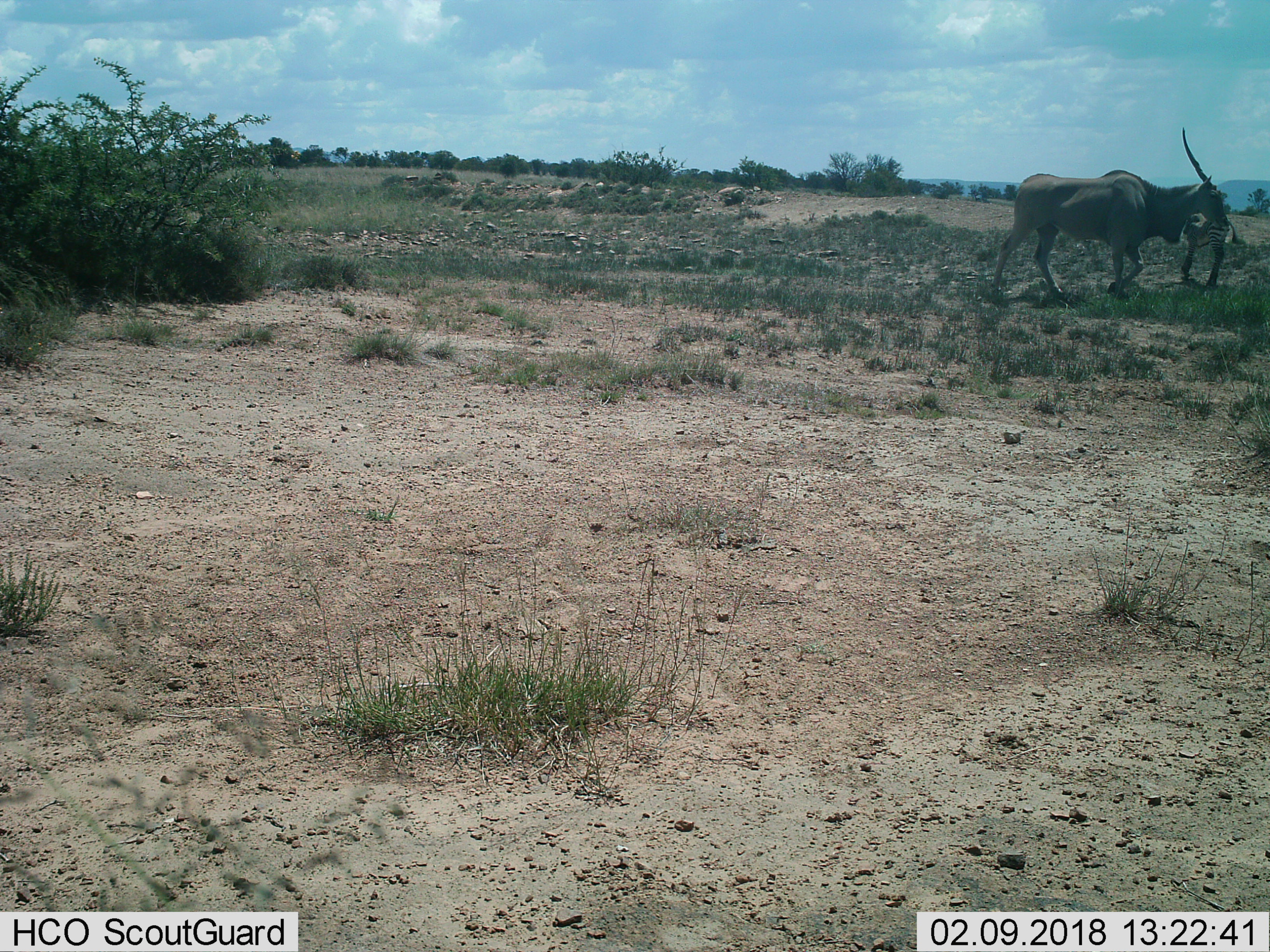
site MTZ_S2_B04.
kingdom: Animalia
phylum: Chordata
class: Mammalia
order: Artiodactyla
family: Bovidae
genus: Tragelaphus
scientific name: Tragelaphus oryx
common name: eland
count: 1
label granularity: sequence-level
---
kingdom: Animalia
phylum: Chordata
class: Mammalia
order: Perissodactyla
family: Equidae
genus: Equus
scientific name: Equus zebra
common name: mountain zebra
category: zebramountain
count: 1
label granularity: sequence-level